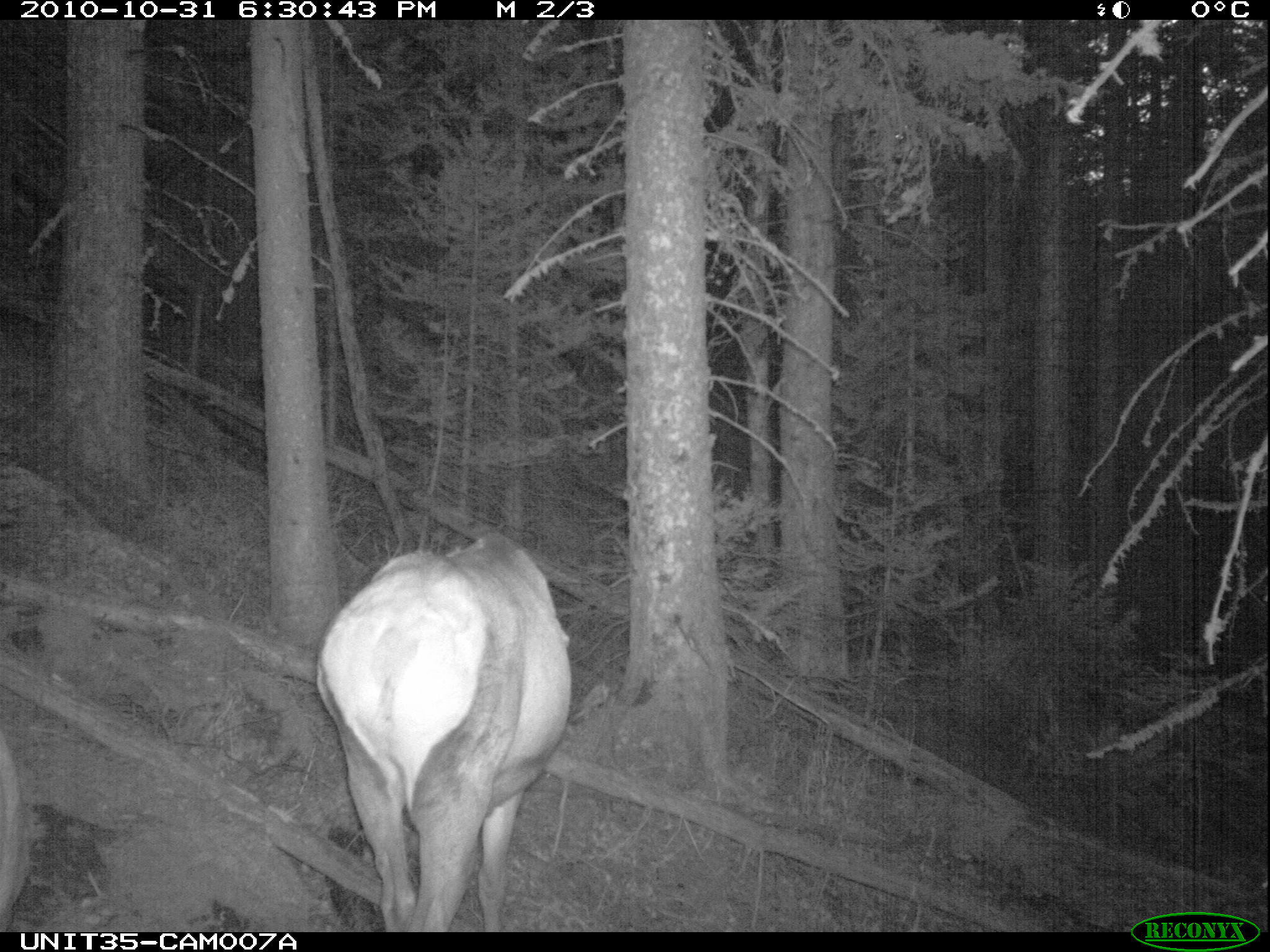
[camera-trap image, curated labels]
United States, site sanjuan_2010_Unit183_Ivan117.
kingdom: Animalia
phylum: Chordata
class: Mammalia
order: Artiodactyla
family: Cervidae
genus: Cervus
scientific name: Cervus elaphus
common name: red deer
Cervus elaphus (red deer).